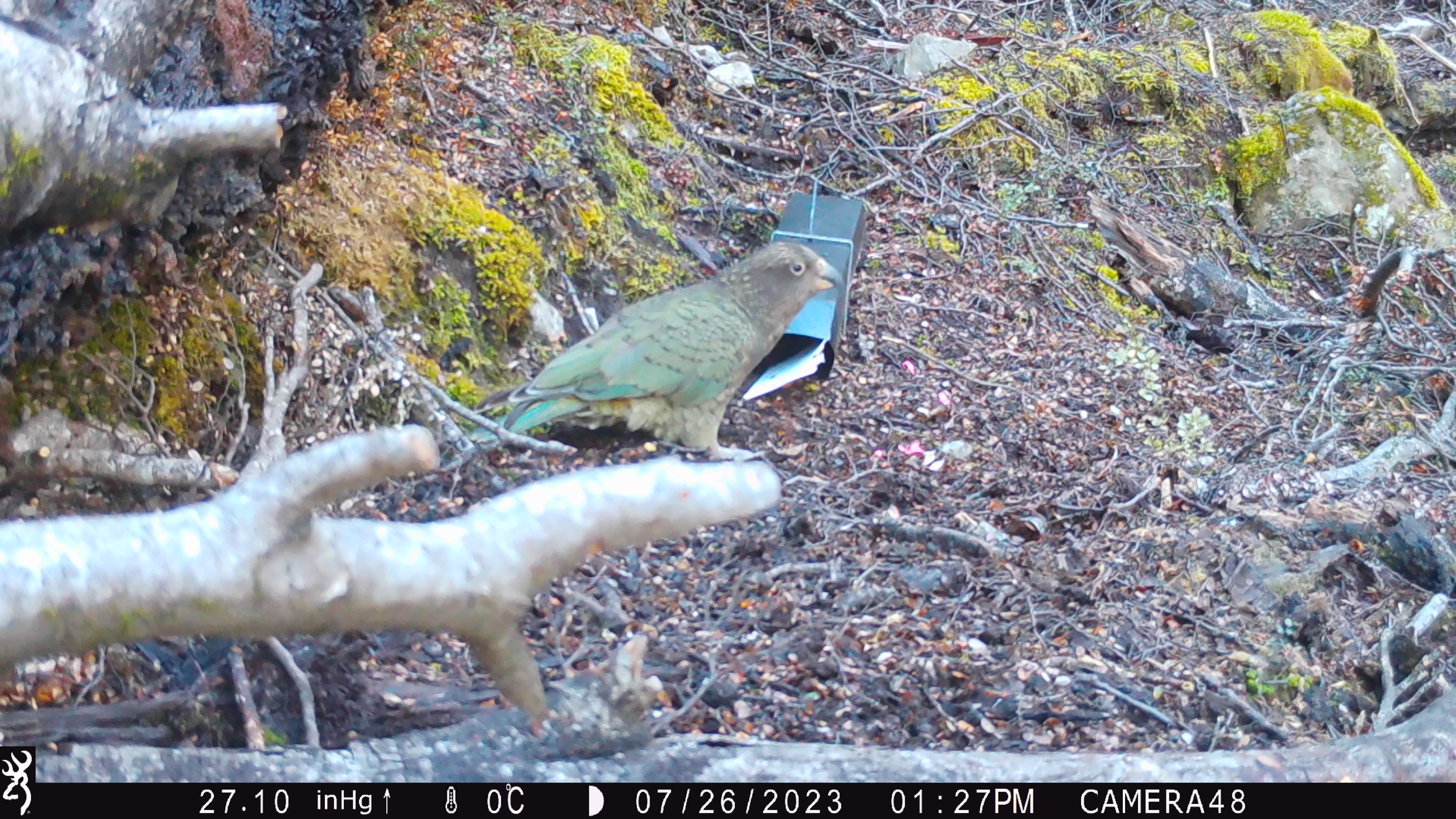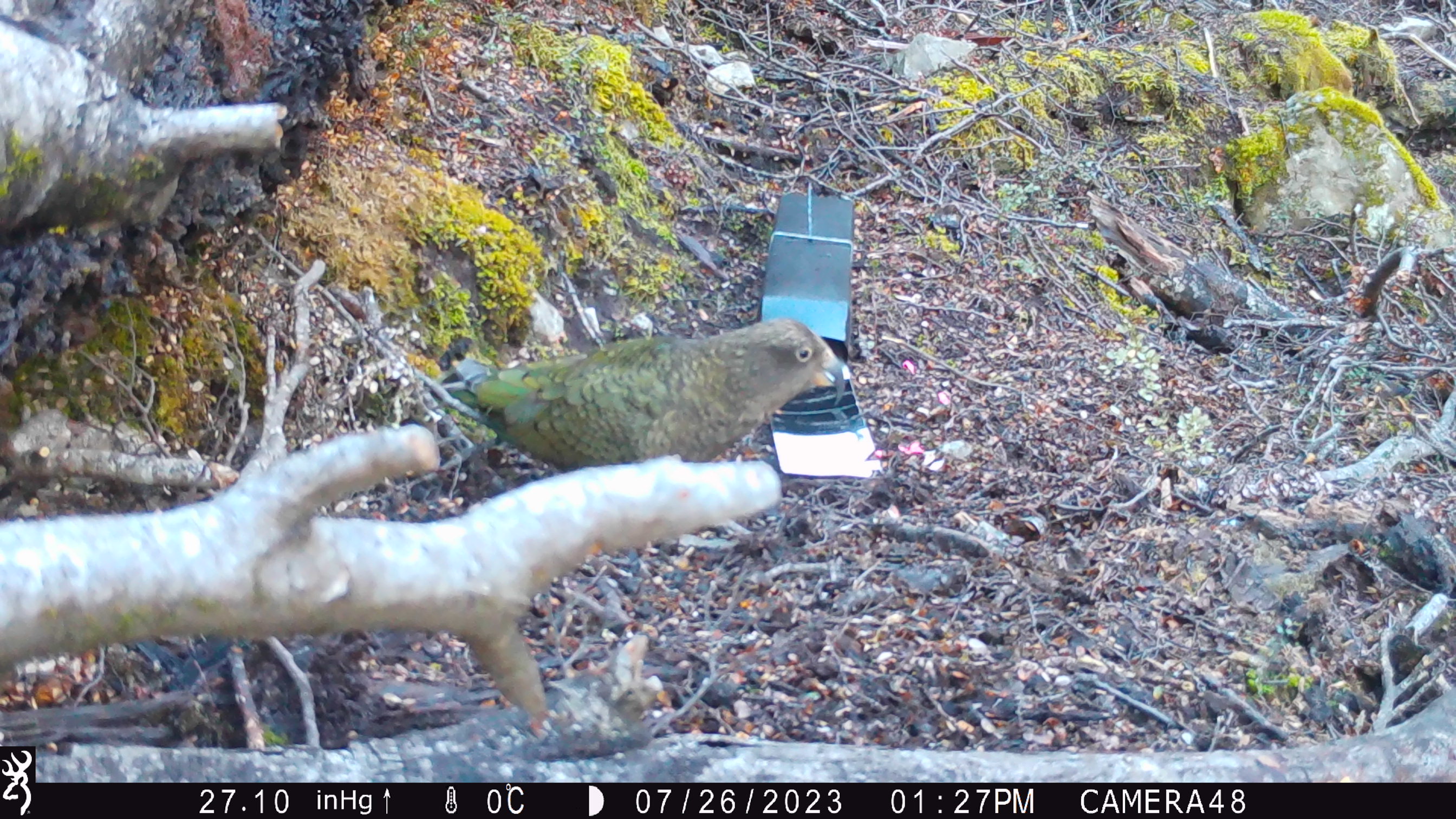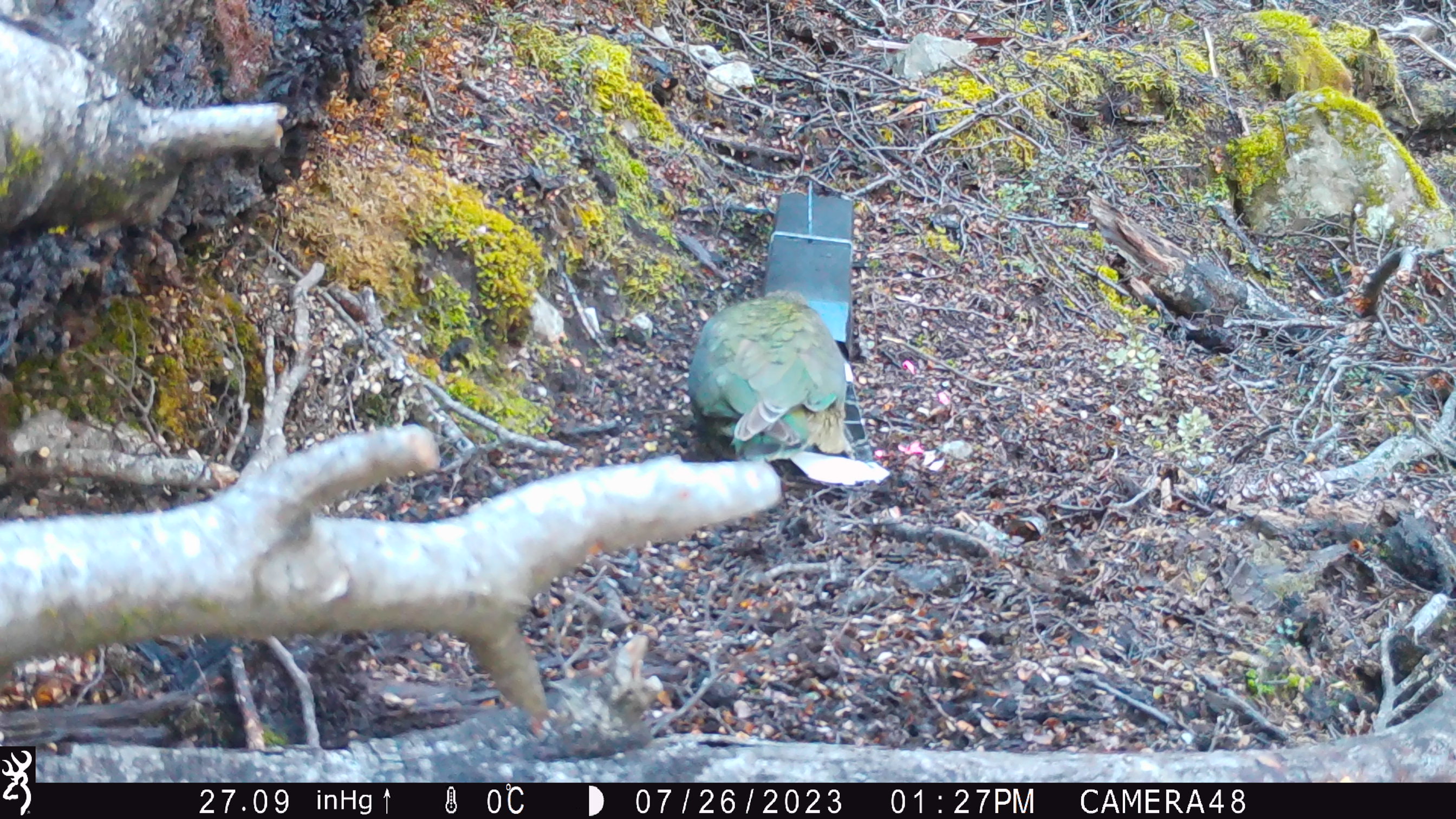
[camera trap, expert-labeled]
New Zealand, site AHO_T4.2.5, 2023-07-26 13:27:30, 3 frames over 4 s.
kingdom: Animalia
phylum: Chordata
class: Aves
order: Psittaciformes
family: Strigopidae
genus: Nestor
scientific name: Nestor notabilis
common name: kea